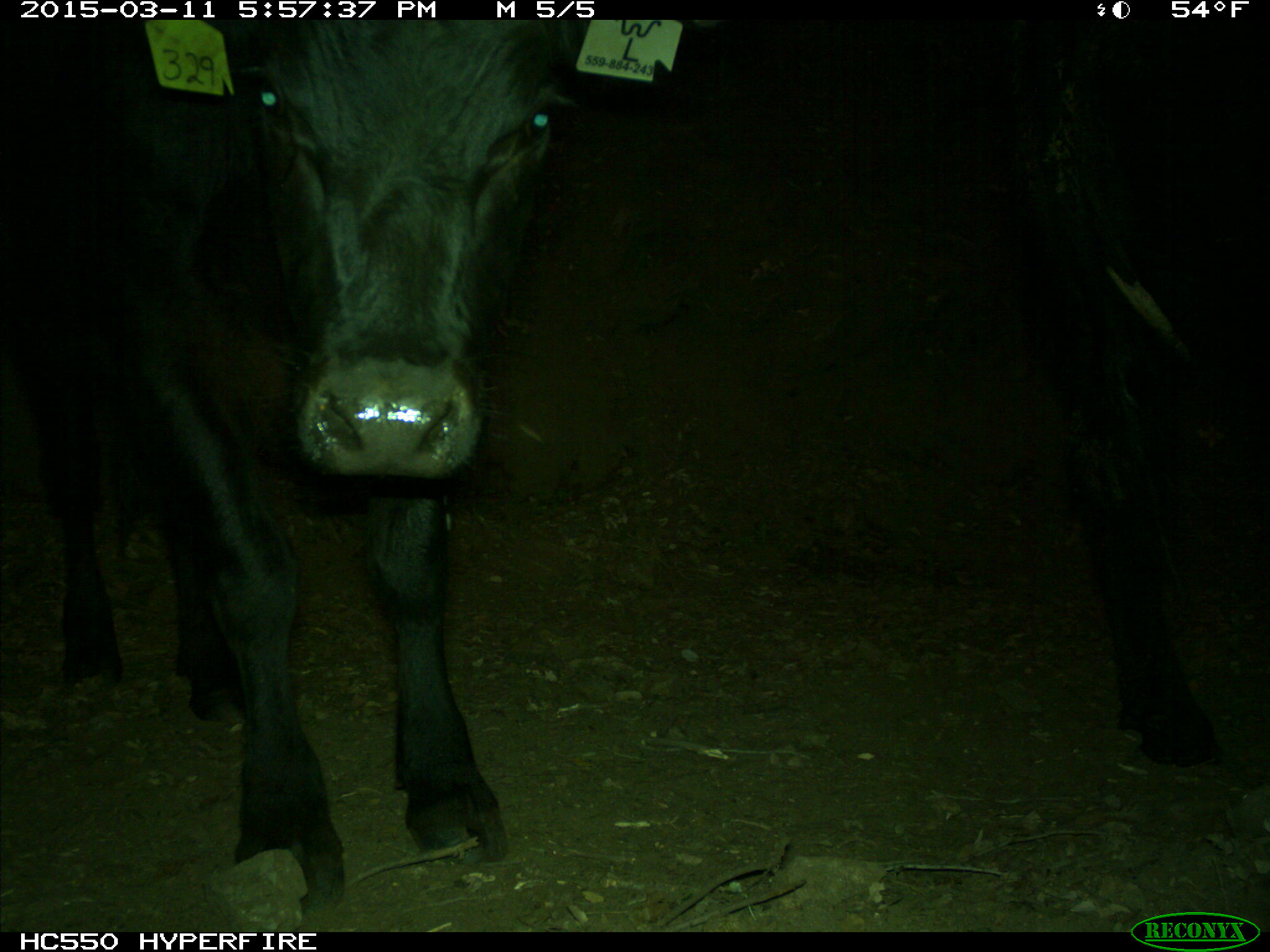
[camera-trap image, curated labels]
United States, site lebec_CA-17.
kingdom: Animalia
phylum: Chordata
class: Mammalia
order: Artiodactyla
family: Bovidae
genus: Bos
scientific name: Bos taurus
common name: domestic cow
Bos taurus (domestic cow).